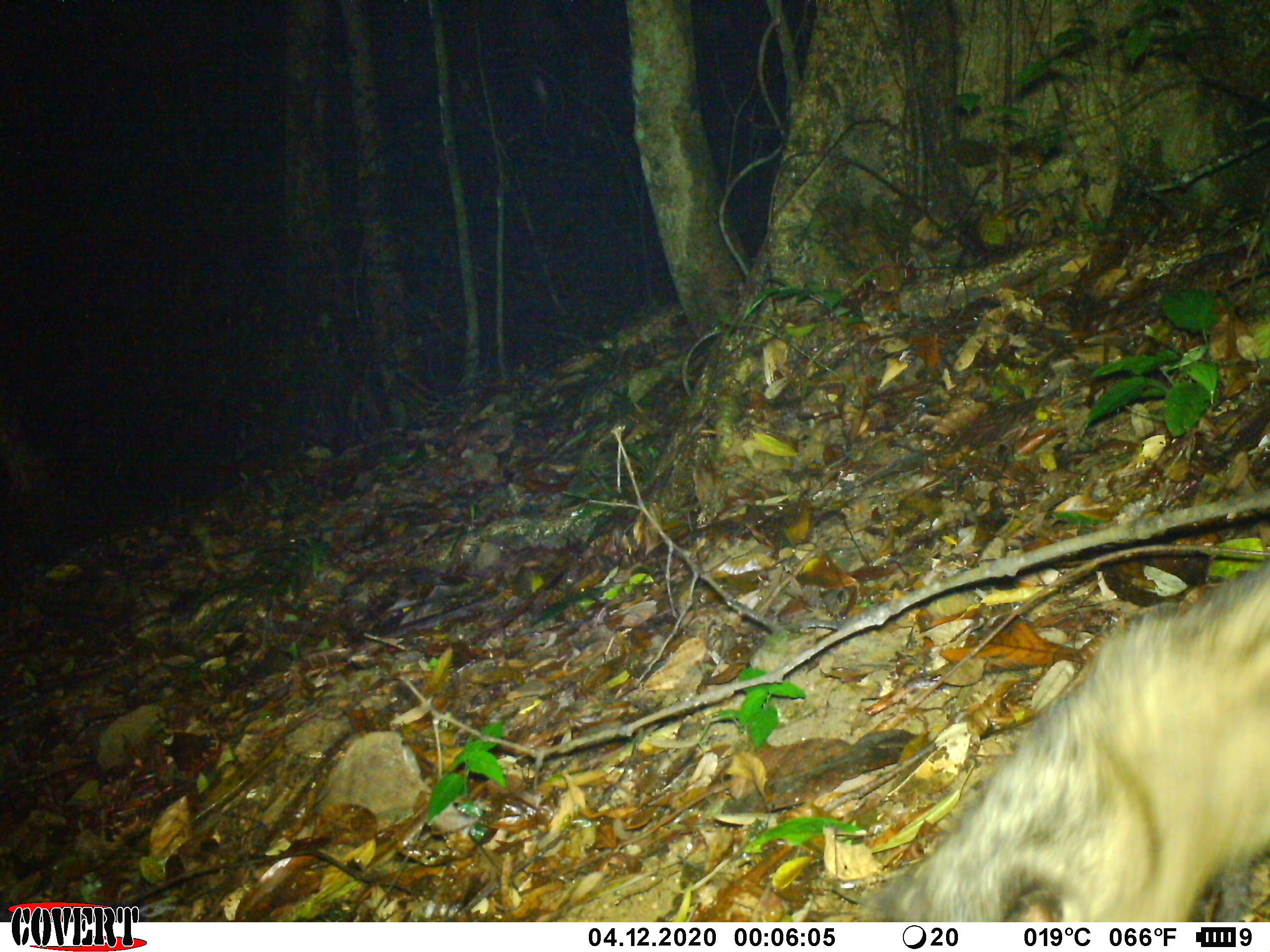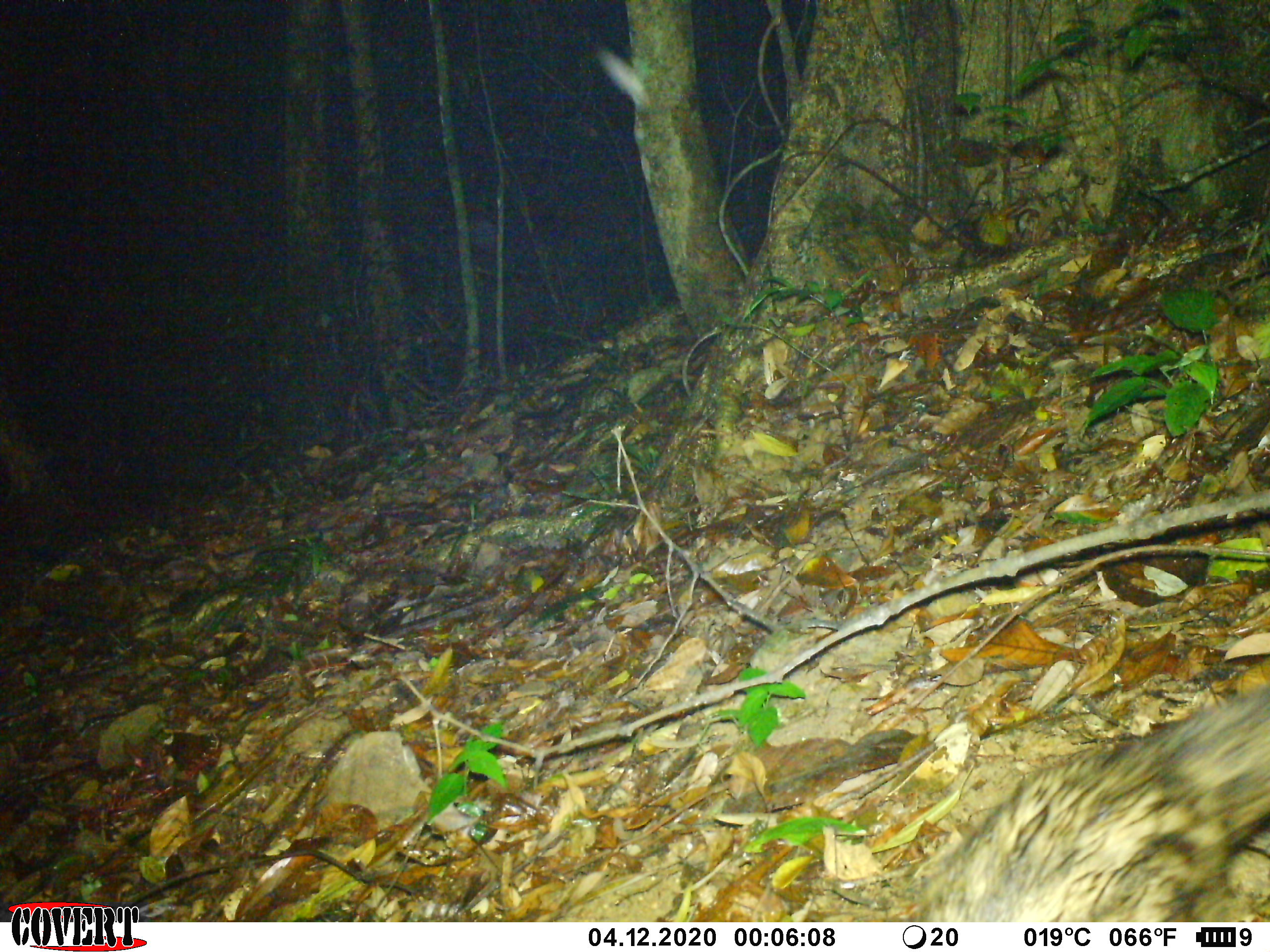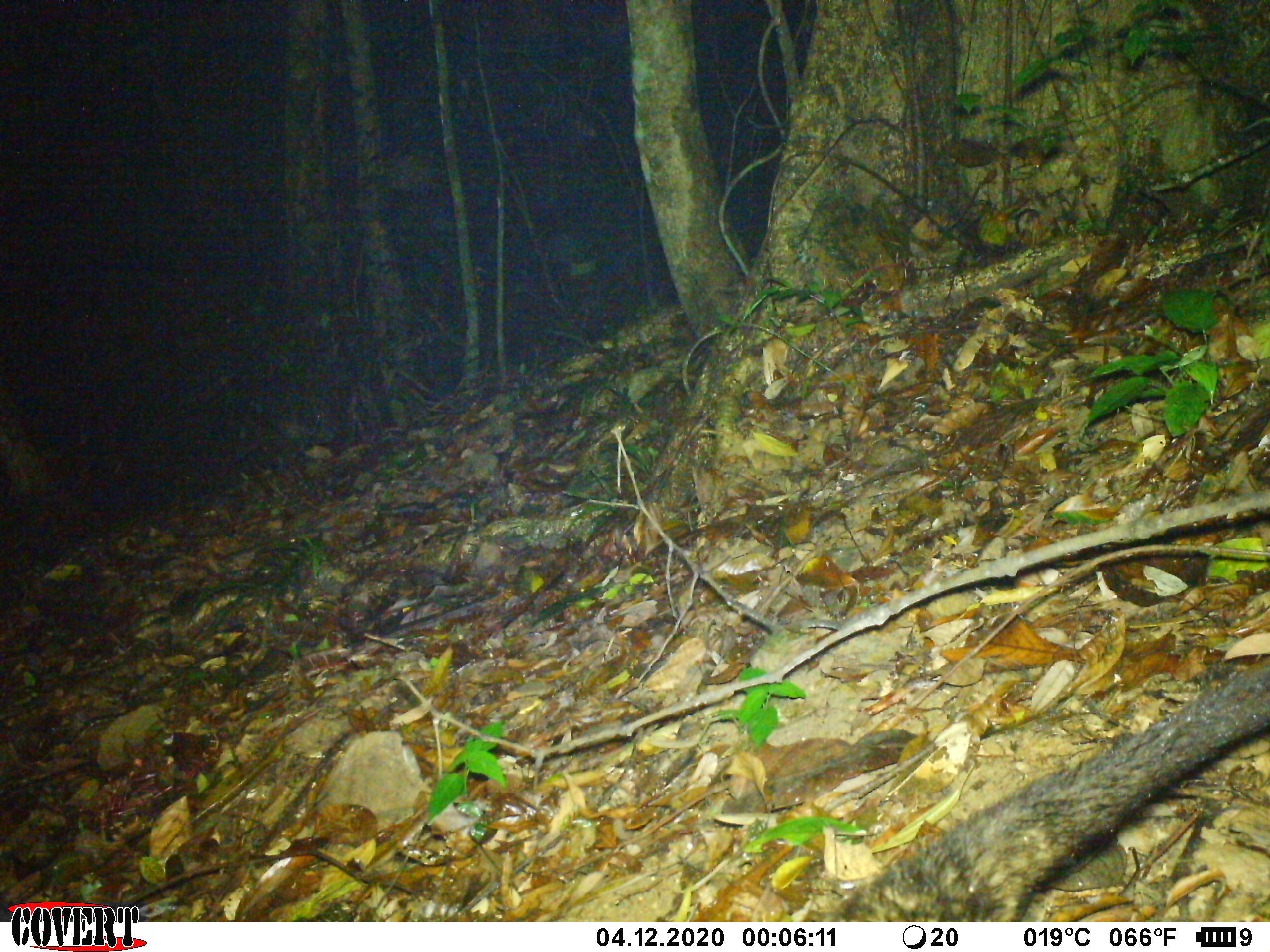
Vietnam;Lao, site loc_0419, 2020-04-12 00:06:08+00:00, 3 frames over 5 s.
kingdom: Animalia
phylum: Chordata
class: Mammalia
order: Carnivora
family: Viverridae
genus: Paradoxurus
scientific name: Paradoxurus hermaphroditus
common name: common palm civet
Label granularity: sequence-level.